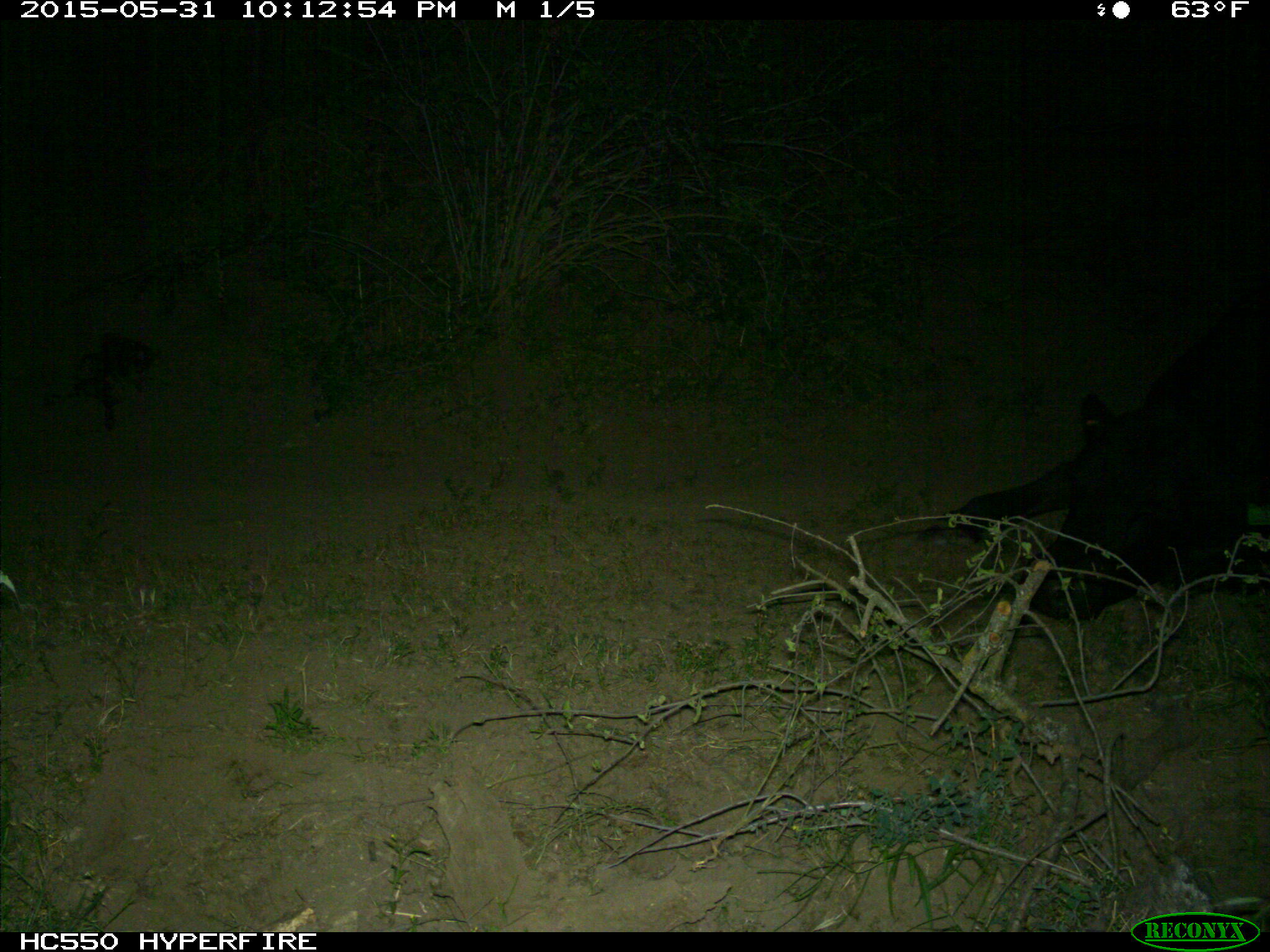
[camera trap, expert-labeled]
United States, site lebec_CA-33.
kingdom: Animalia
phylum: Chordata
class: Mammalia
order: Artiodactyla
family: Bovidae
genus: Bos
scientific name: Bos taurus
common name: domestic cow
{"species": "Bos taurus (domestic cow)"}